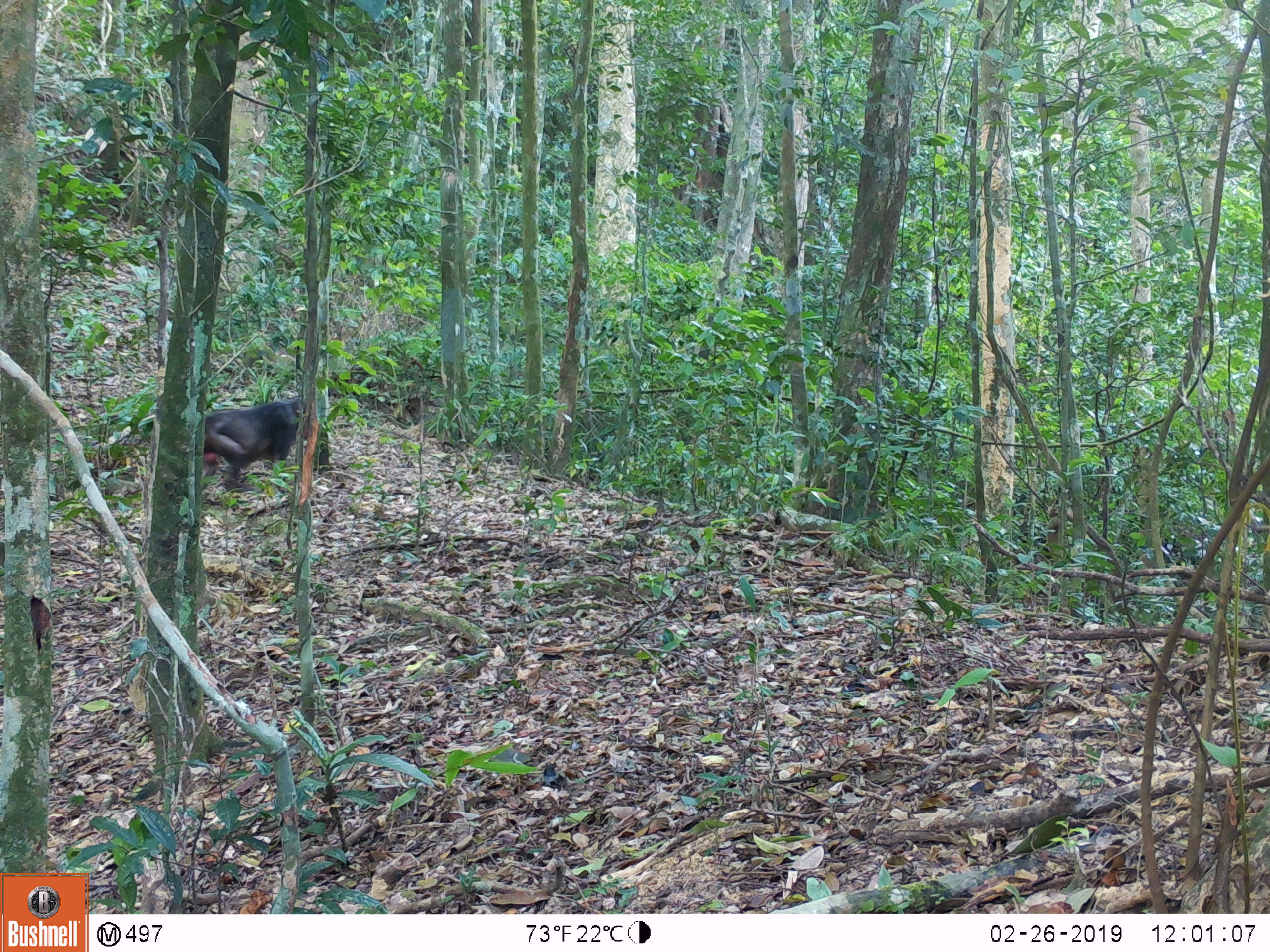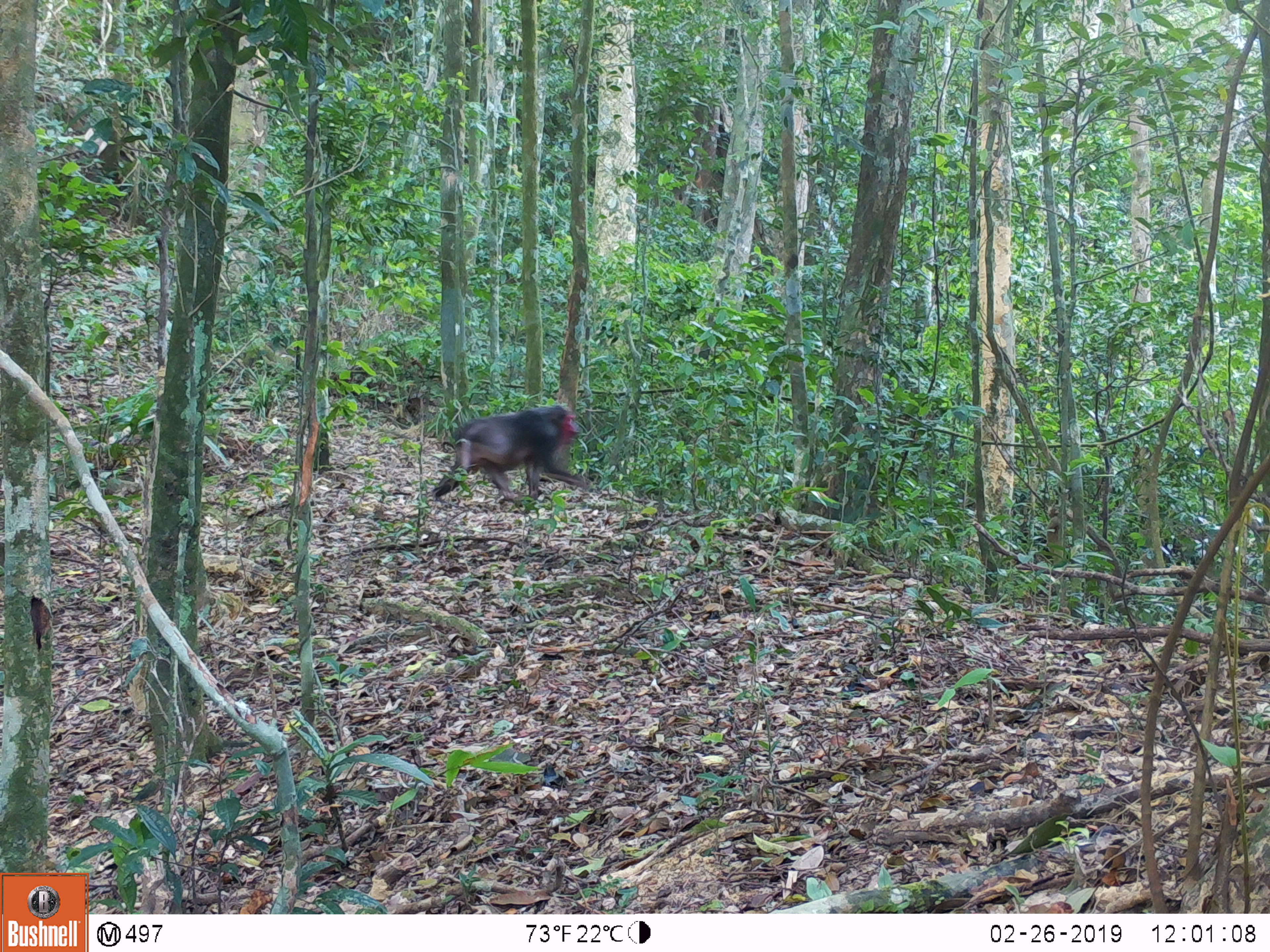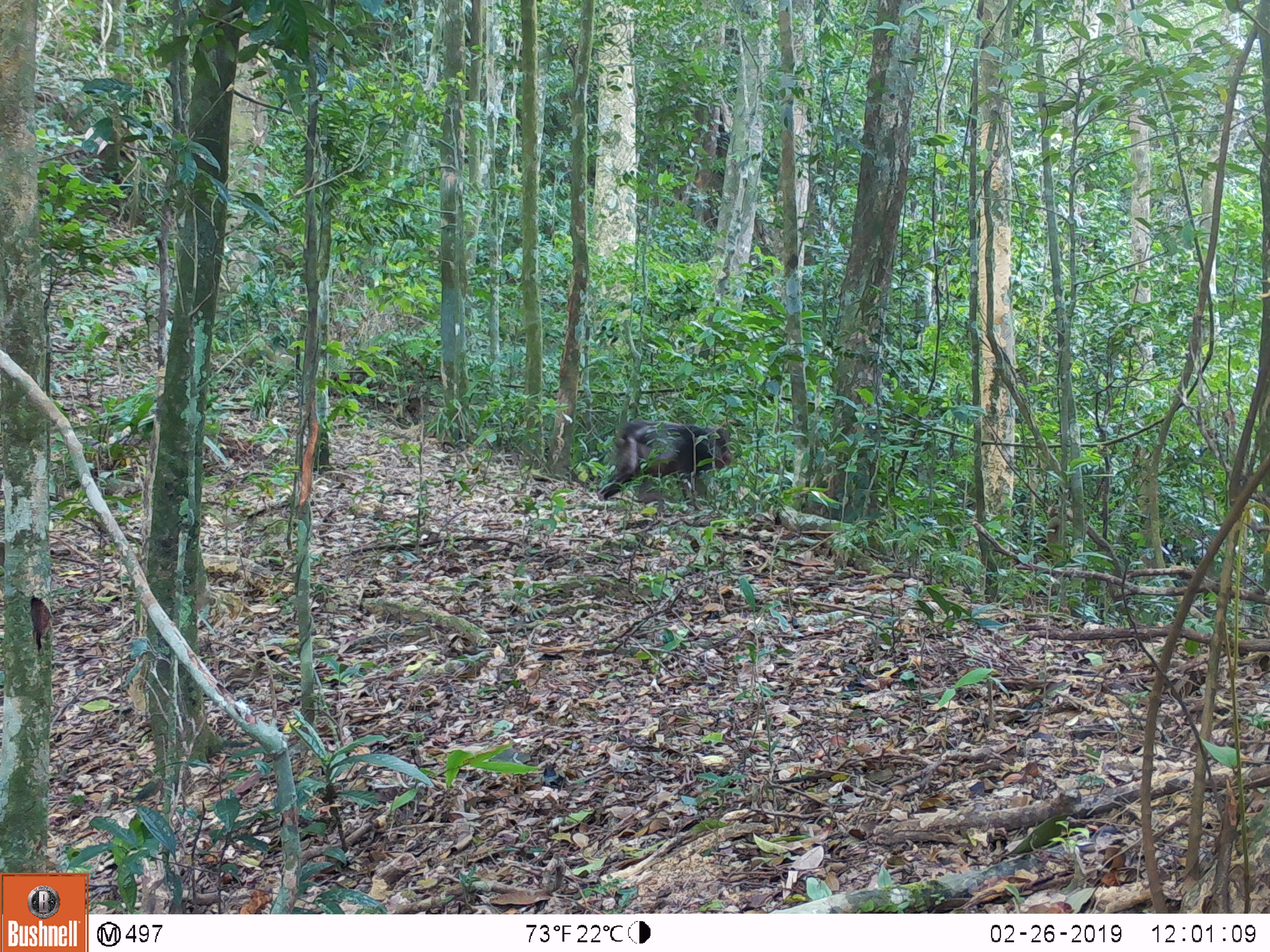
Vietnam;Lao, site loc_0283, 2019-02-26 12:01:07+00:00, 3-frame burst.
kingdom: Animalia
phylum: Chordata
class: Mammalia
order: Primates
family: Cercopithecidae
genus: Macaca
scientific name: Macaca arctoides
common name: stump-tailed macaque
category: stump tailed macaque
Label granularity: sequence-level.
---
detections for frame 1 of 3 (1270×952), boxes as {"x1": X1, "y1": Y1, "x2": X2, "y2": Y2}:
stump tailed macaque: {"x1": 202, "y1": 396, "x2": 309, "y2": 493}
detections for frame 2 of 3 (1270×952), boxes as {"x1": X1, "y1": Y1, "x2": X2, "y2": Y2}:
stump tailed macaque: {"x1": 431, "y1": 405, "x2": 590, "y2": 505}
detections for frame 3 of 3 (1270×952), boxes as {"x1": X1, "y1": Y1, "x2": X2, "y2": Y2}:
stump tailed macaque: {"x1": 597, "y1": 418, "x2": 731, "y2": 506}